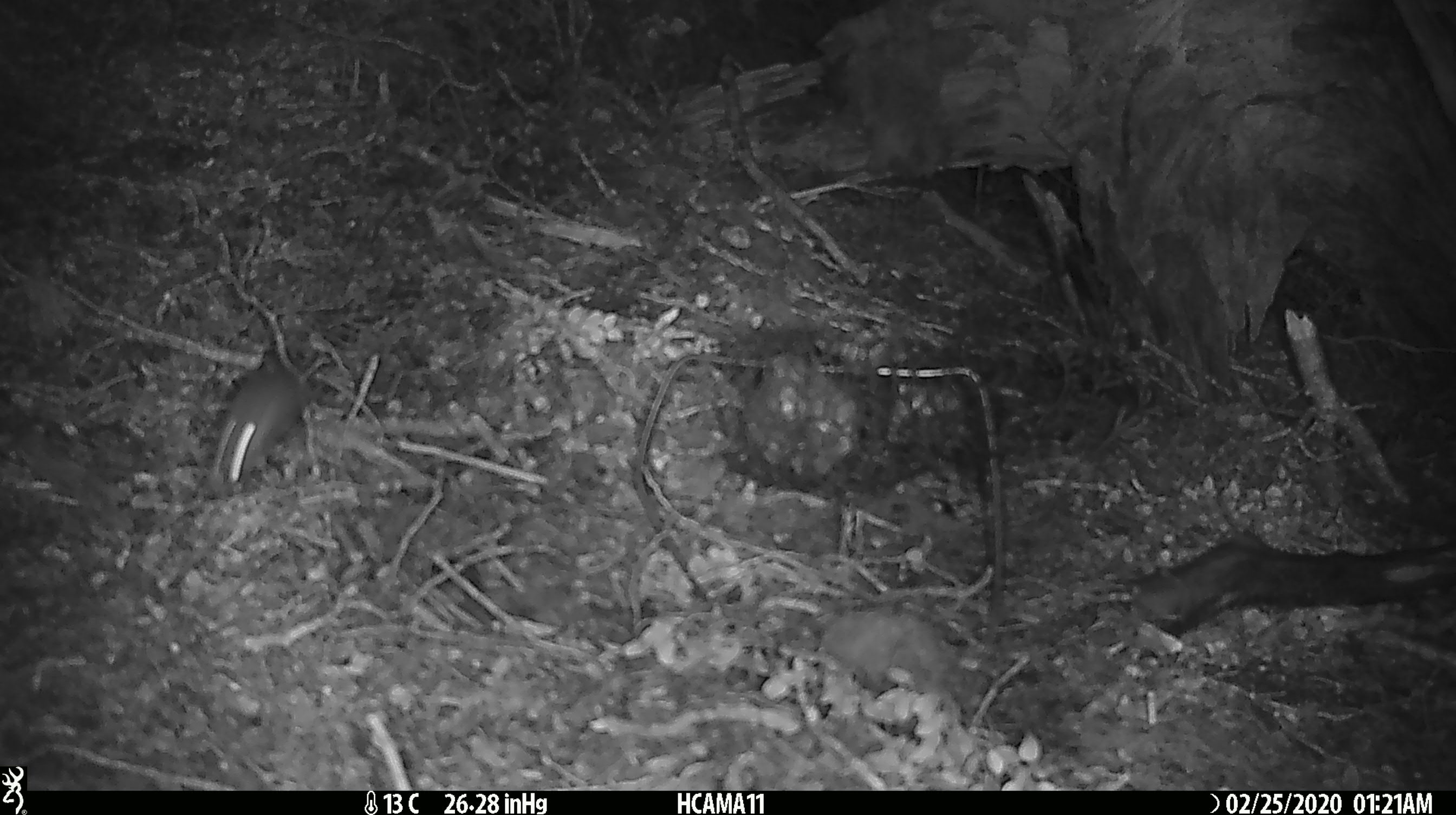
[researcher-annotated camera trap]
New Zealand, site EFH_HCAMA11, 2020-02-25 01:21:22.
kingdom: Animalia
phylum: Chordata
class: Mammalia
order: Rodentia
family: Muridae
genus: Mus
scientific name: Mus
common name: mouse